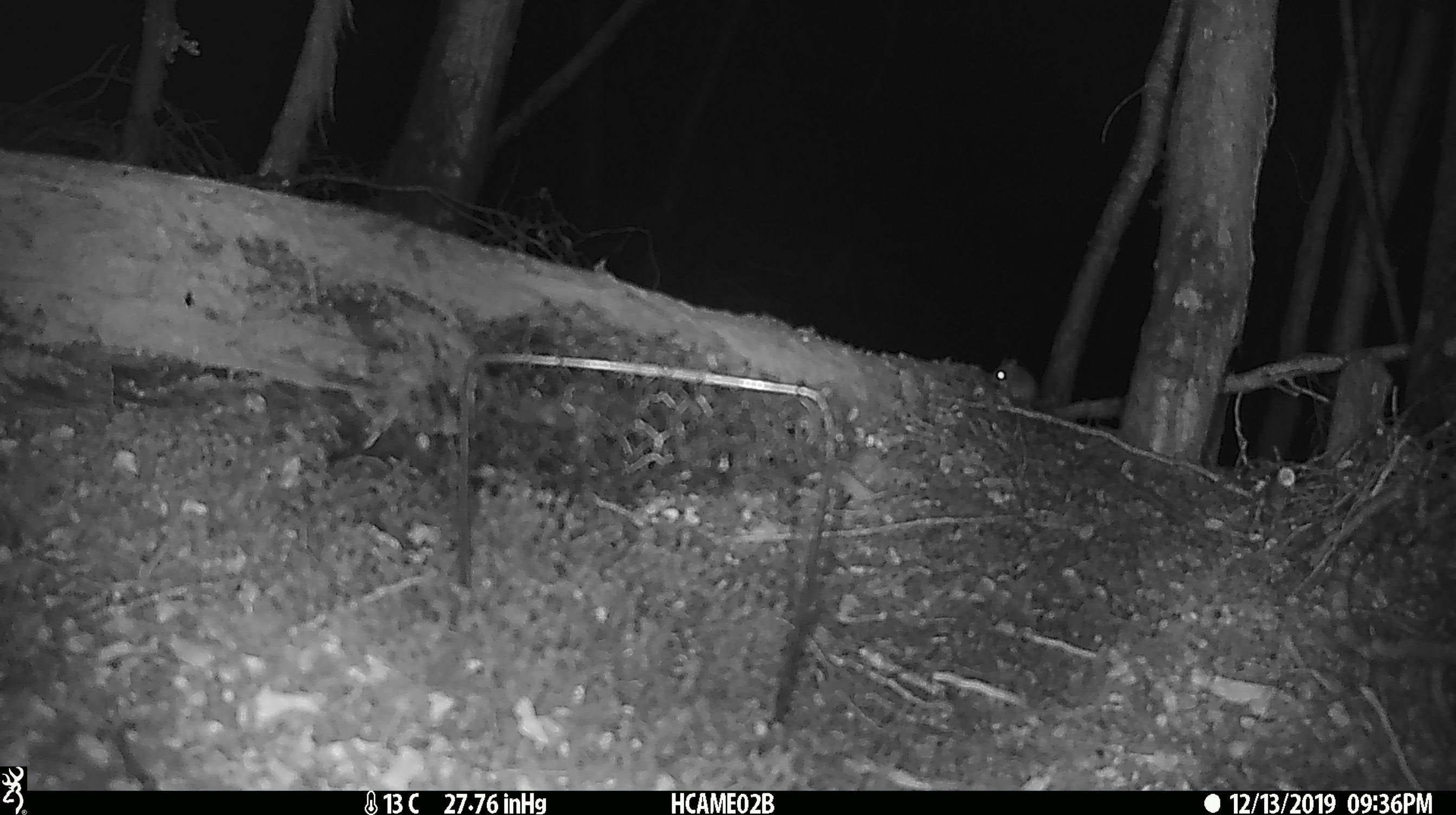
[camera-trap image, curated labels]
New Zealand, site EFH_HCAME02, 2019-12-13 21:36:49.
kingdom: Animalia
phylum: Chordata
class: Mammalia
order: Rodentia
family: Muridae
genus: Mus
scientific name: Mus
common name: mouse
Mouse (Mus).